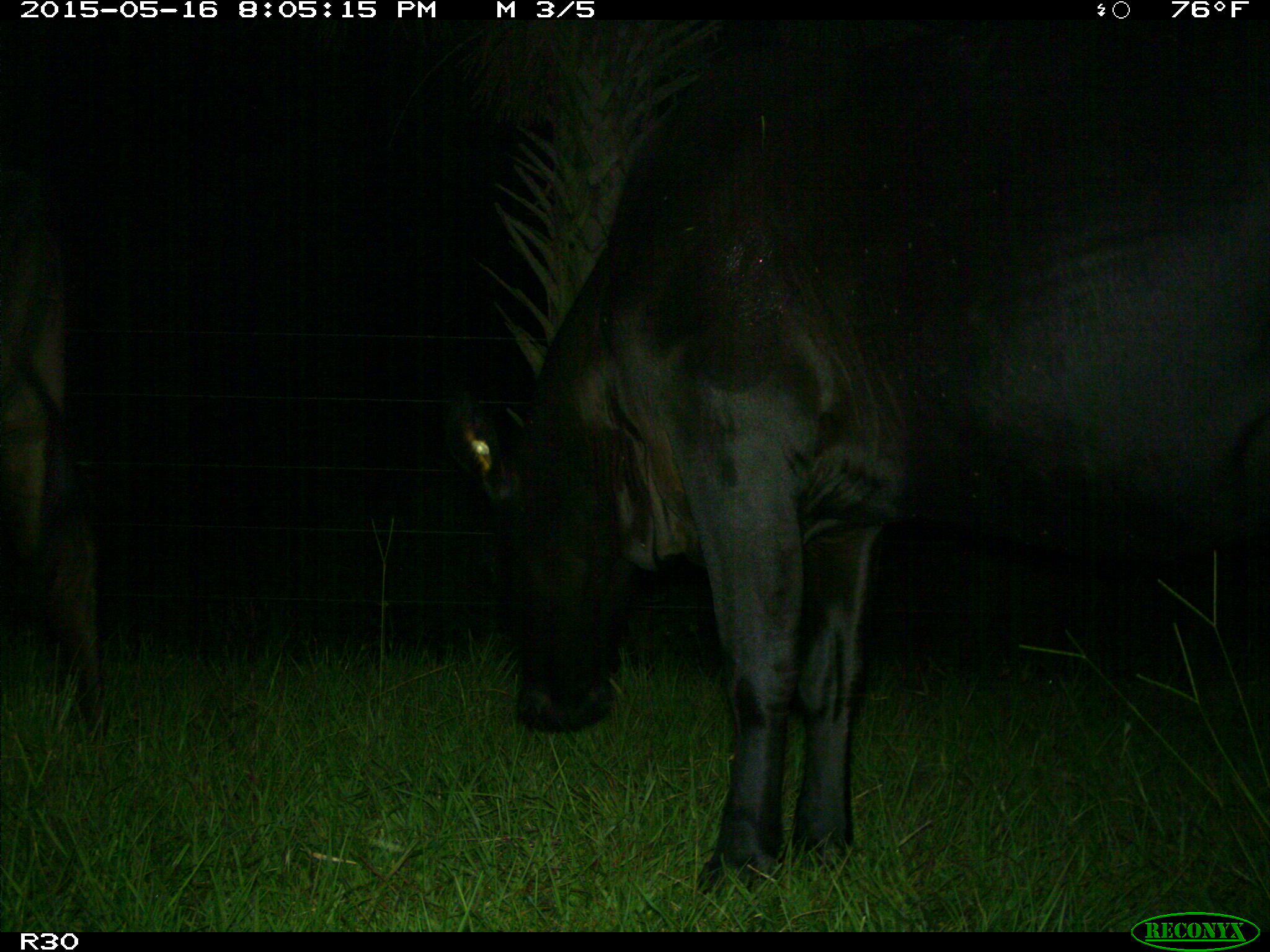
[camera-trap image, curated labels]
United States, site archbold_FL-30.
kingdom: Animalia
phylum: Chordata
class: Mammalia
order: Artiodactyla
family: Bovidae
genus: Bos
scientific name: Bos taurus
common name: domestic cow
Bos taurus (domestic cow).